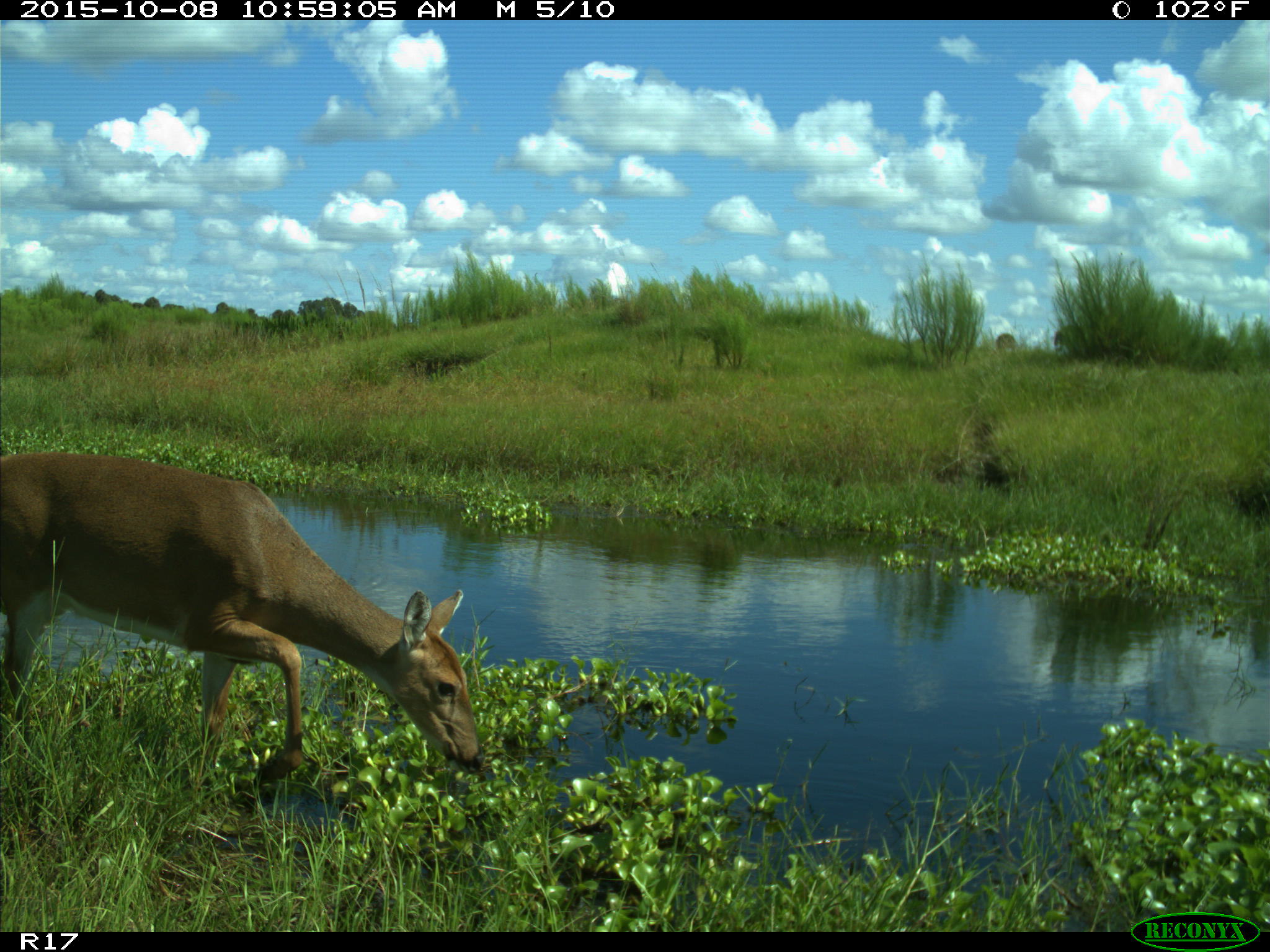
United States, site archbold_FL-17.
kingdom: Animalia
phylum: Chordata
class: Mammalia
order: Artiodactyla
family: Cervidae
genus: Odocoileus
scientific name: Odocoileus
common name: deer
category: unidentified deer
Unidentified deer (deer) (Odocoileus).